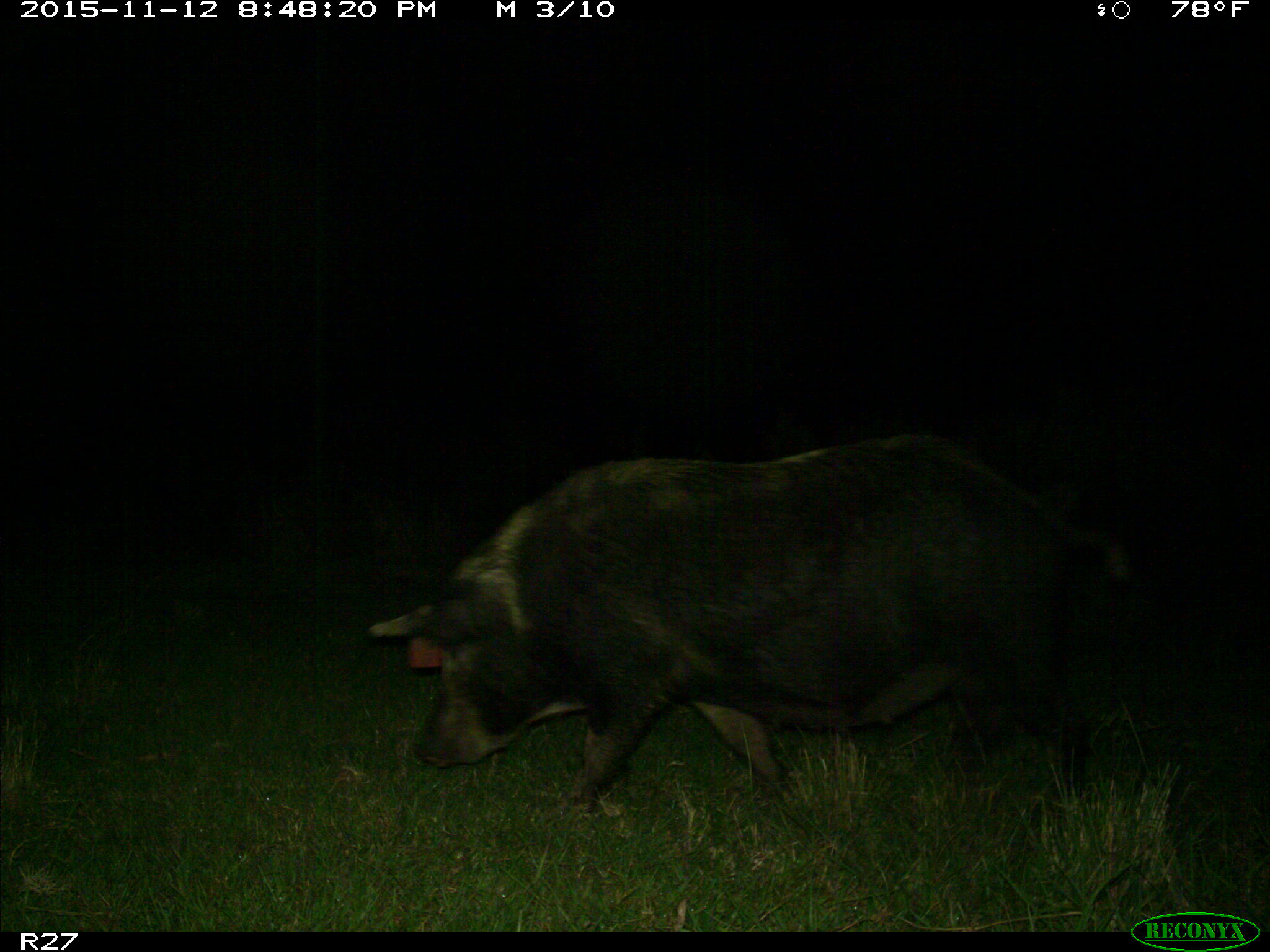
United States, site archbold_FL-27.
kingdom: Animalia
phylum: Chordata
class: Mammalia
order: Artiodactyla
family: Suidae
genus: Sus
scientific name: Sus scrofa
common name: wild boar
Sus scrofa (wild boar).